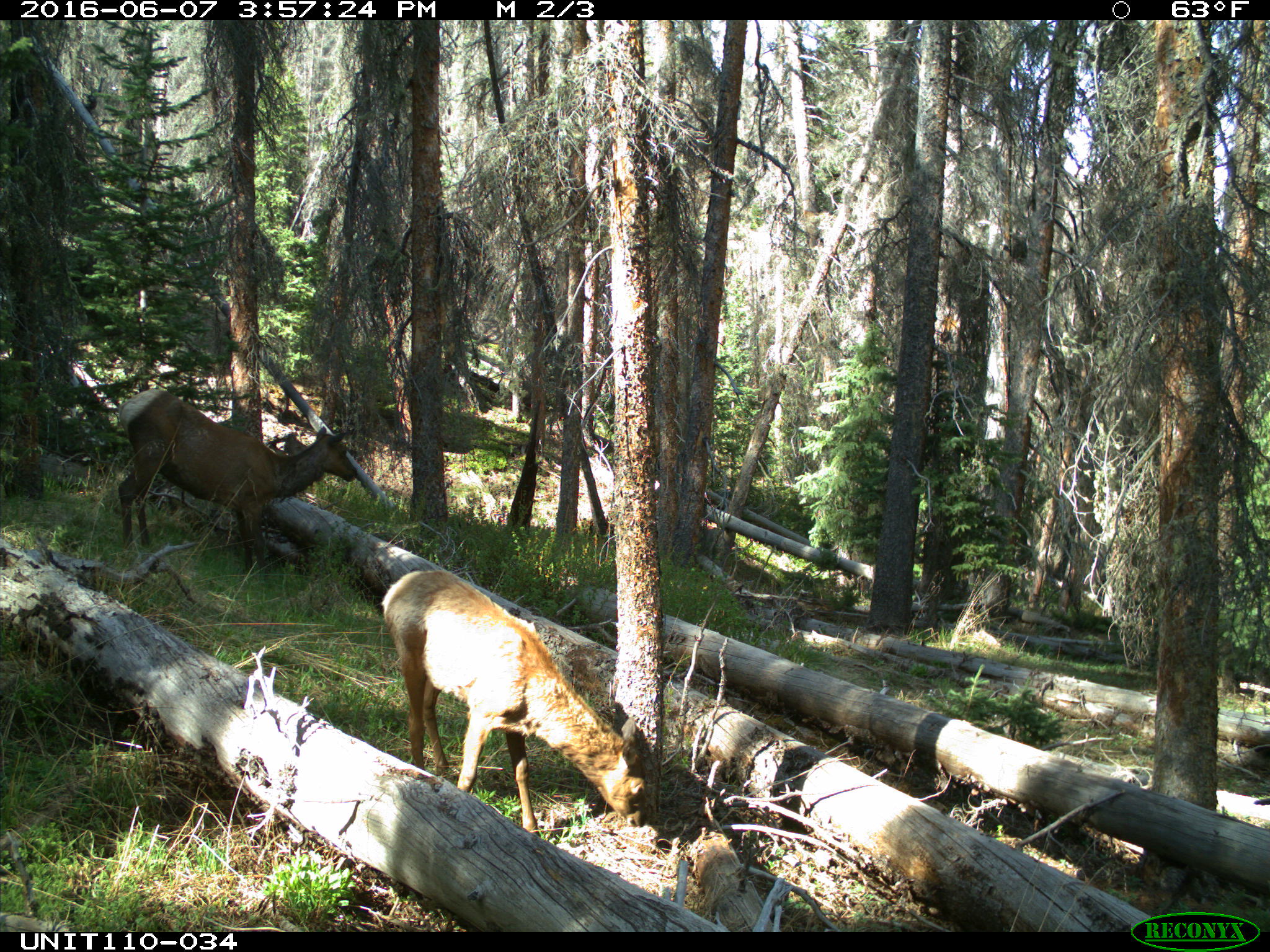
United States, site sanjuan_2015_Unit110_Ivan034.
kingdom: Animalia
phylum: Chordata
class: Mammalia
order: Artiodactyla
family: Cervidae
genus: Cervus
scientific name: Cervus elaphus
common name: red deer